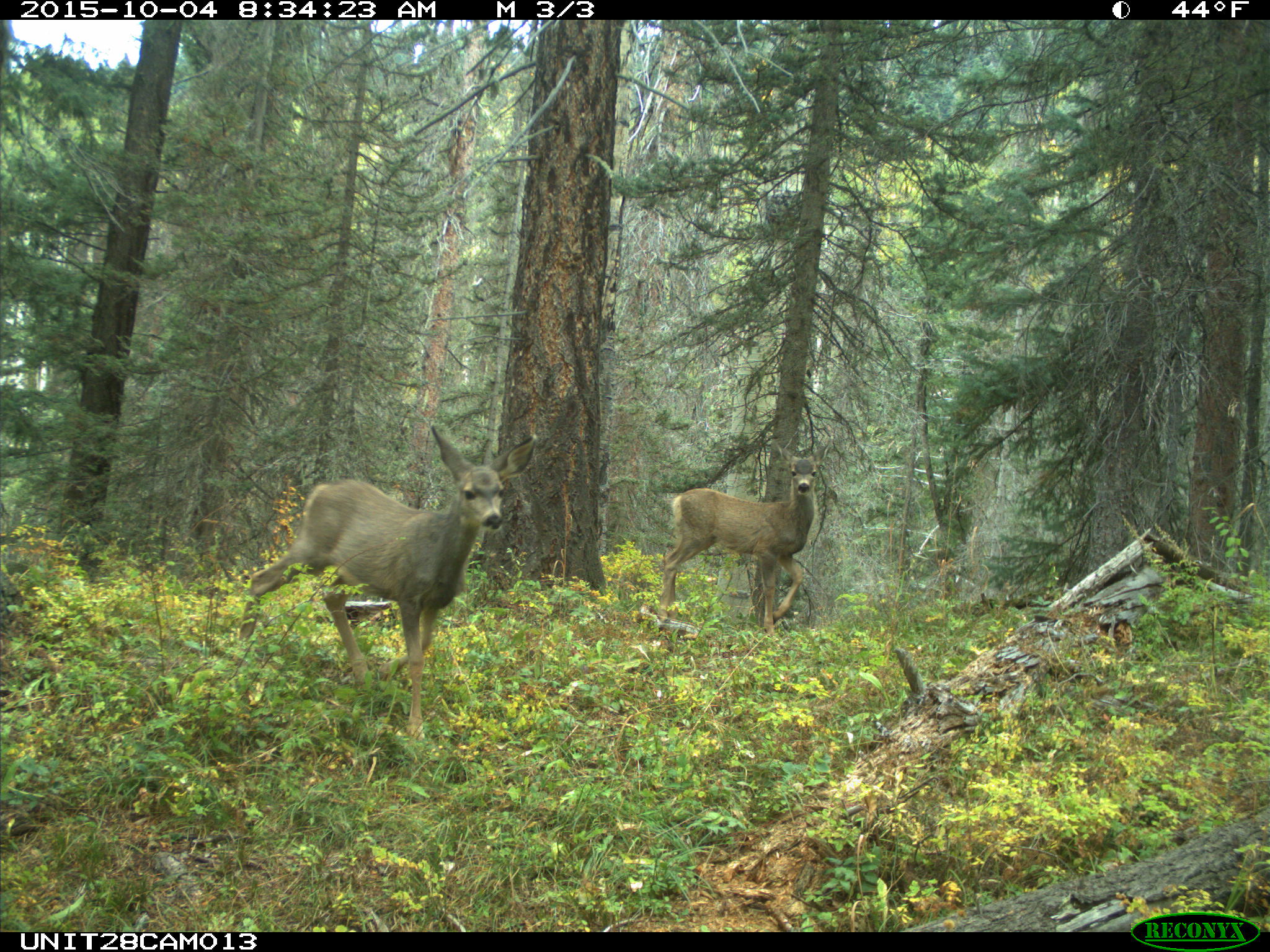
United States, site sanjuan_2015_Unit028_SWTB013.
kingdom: Animalia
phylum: Chordata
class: Mammalia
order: Artiodactyla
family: Cervidae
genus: Odocoileus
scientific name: Odocoileus hemionus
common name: mule deer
Odocoileus hemionus (mule deer).